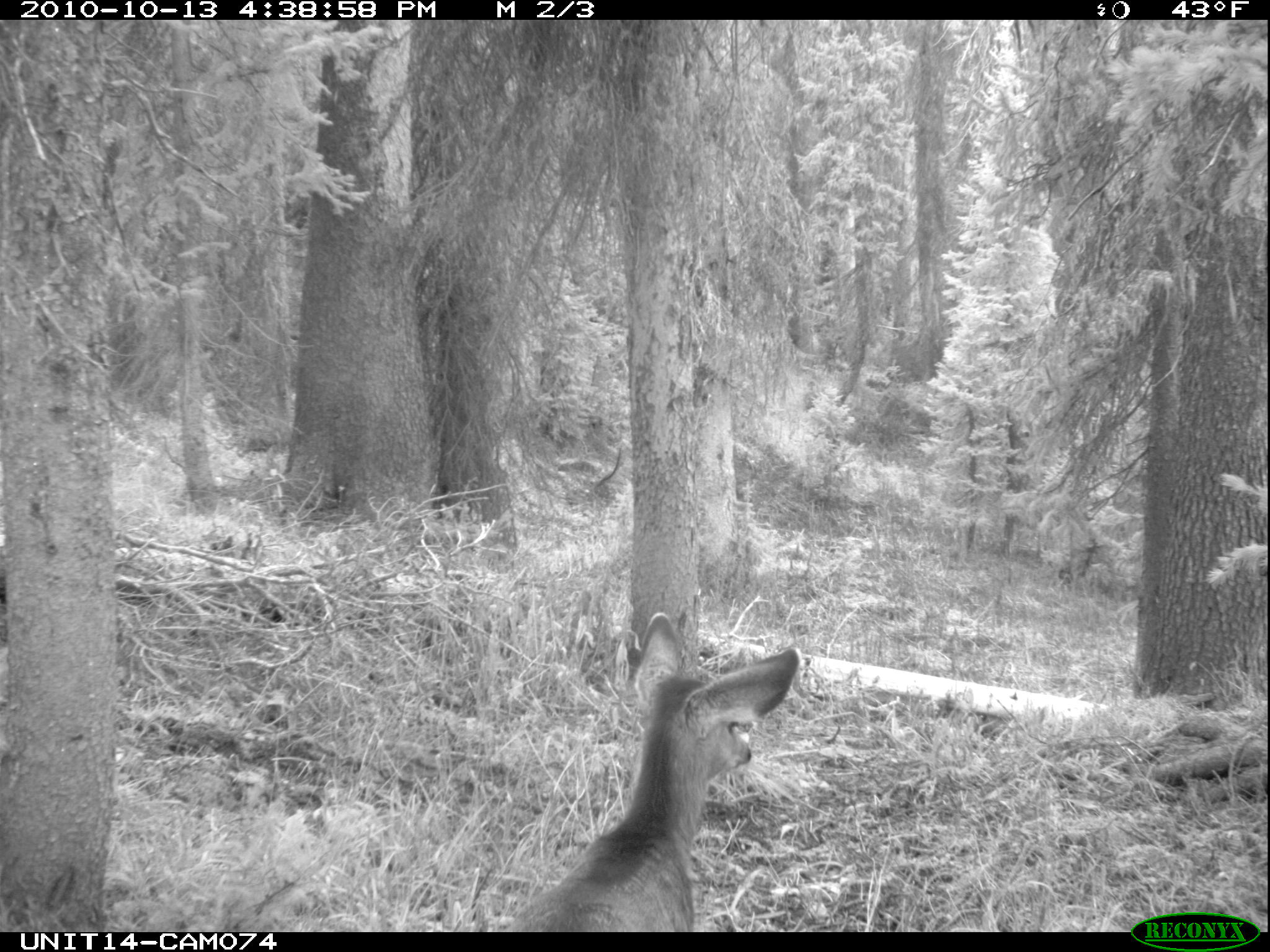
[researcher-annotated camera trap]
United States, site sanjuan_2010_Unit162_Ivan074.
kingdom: Animalia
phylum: Chordata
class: Mammalia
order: Artiodactyla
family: Cervidae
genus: Odocoileus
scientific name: Odocoileus hemionus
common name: mule deer